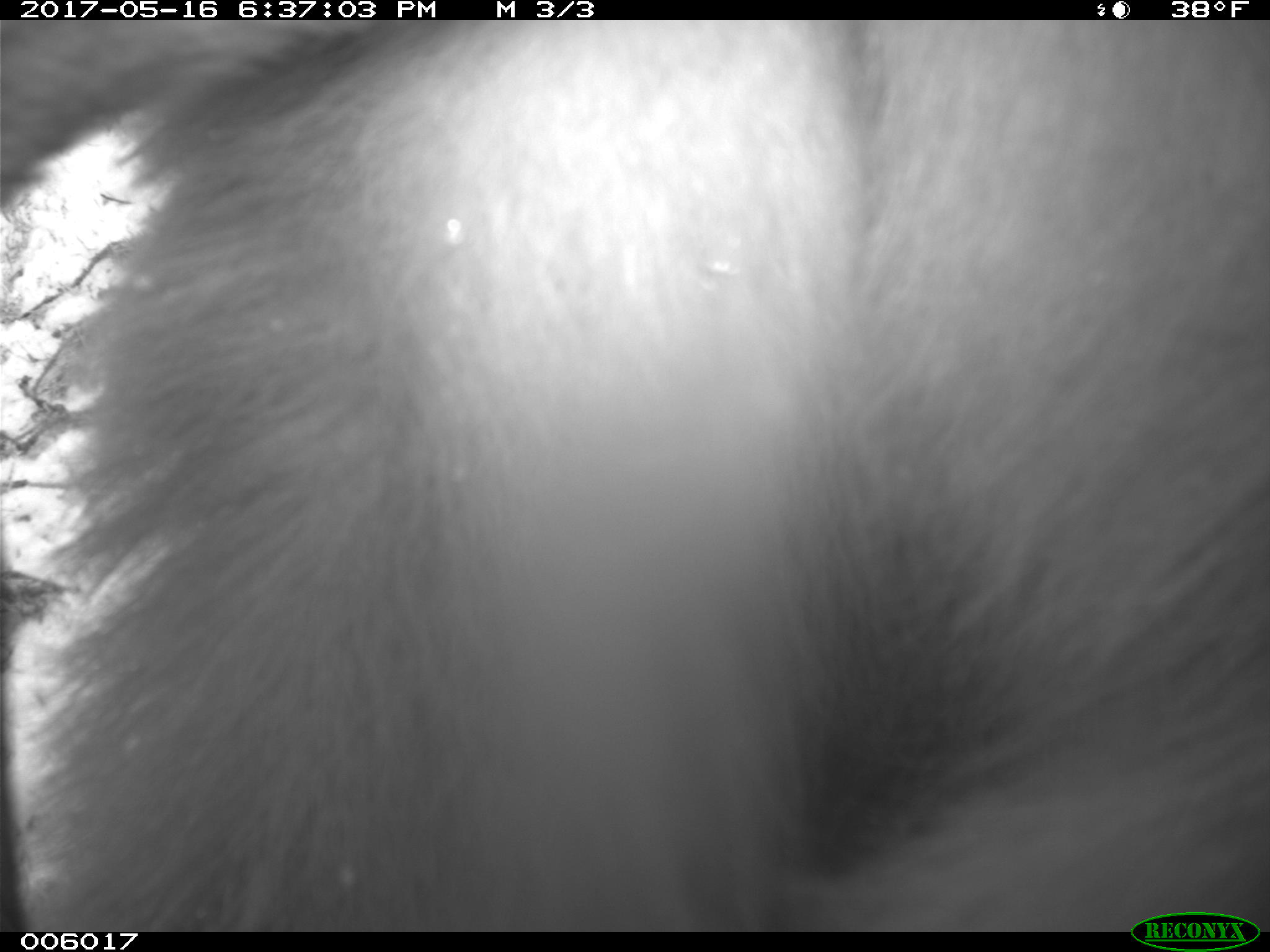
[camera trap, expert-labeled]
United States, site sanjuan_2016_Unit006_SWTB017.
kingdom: Animalia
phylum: Chordata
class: Mammalia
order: Carnivora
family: Ursidae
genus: Ursus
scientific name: Ursus americanus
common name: american black bear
Ursus americanus (american black bear).